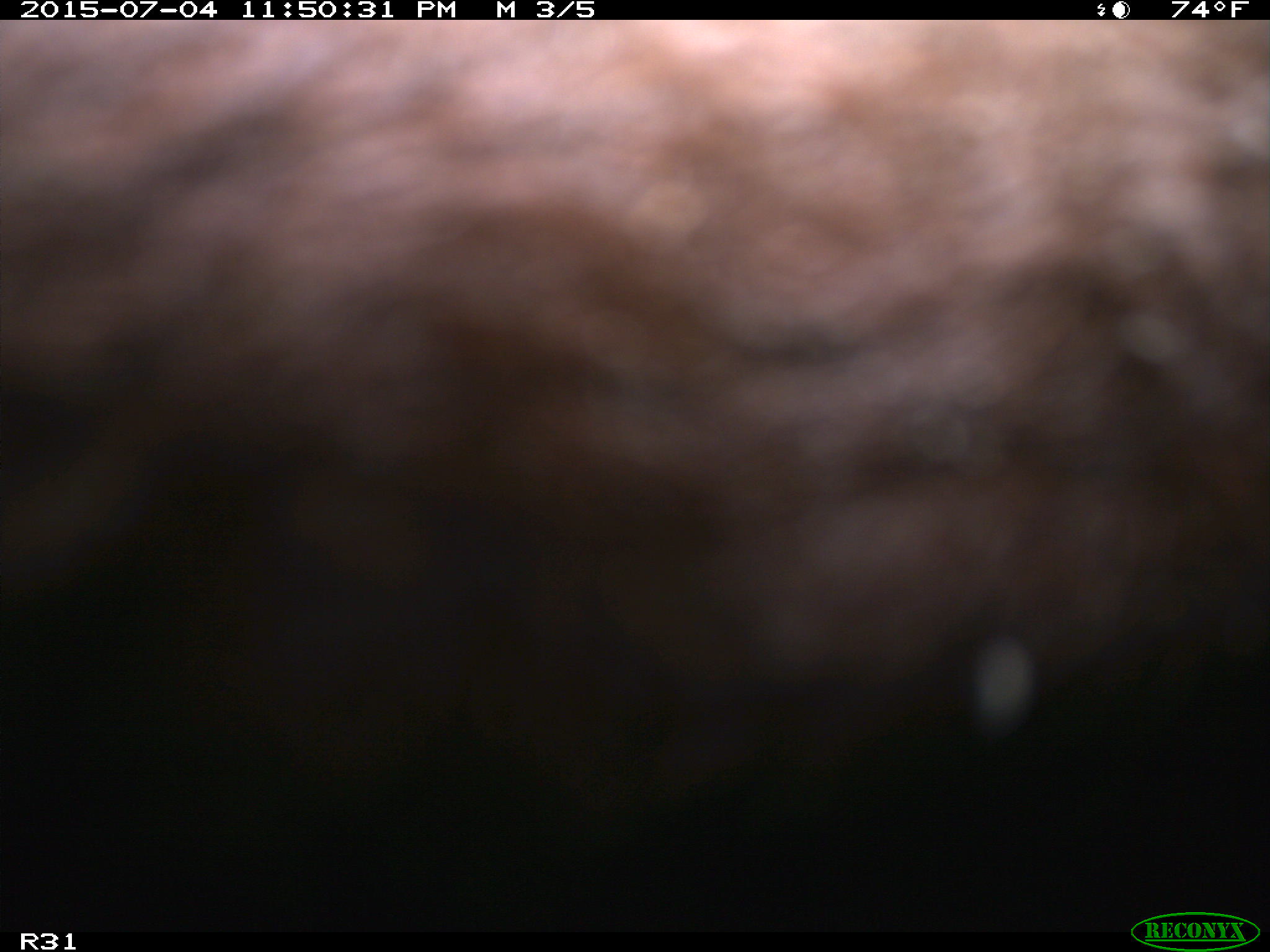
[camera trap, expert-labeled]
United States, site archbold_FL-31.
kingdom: Animalia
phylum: Chordata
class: Mammalia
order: Artiodactyla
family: Bovidae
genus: Bos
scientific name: Bos taurus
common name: domestic cow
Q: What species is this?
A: Bos taurus (domestic cow).